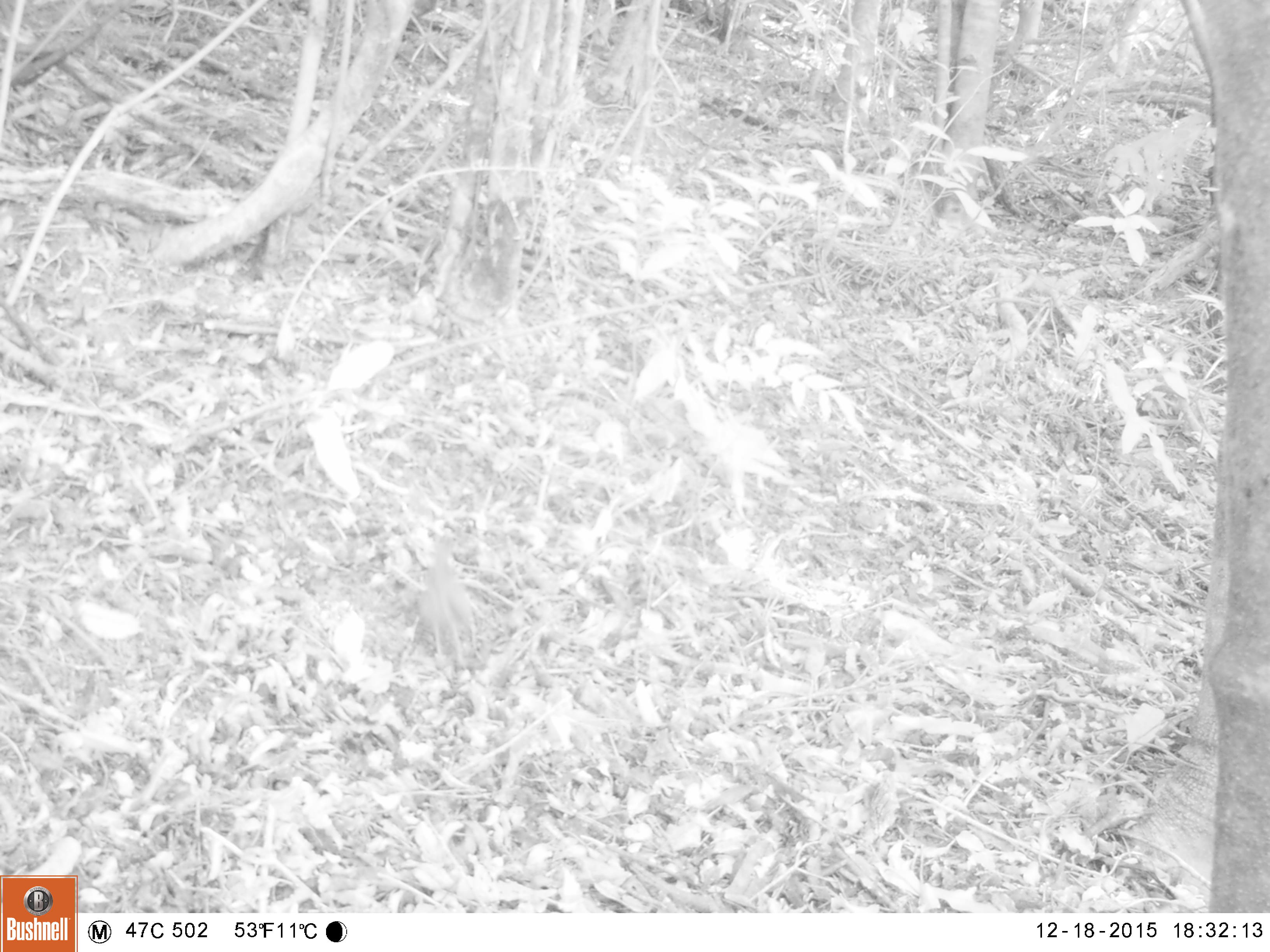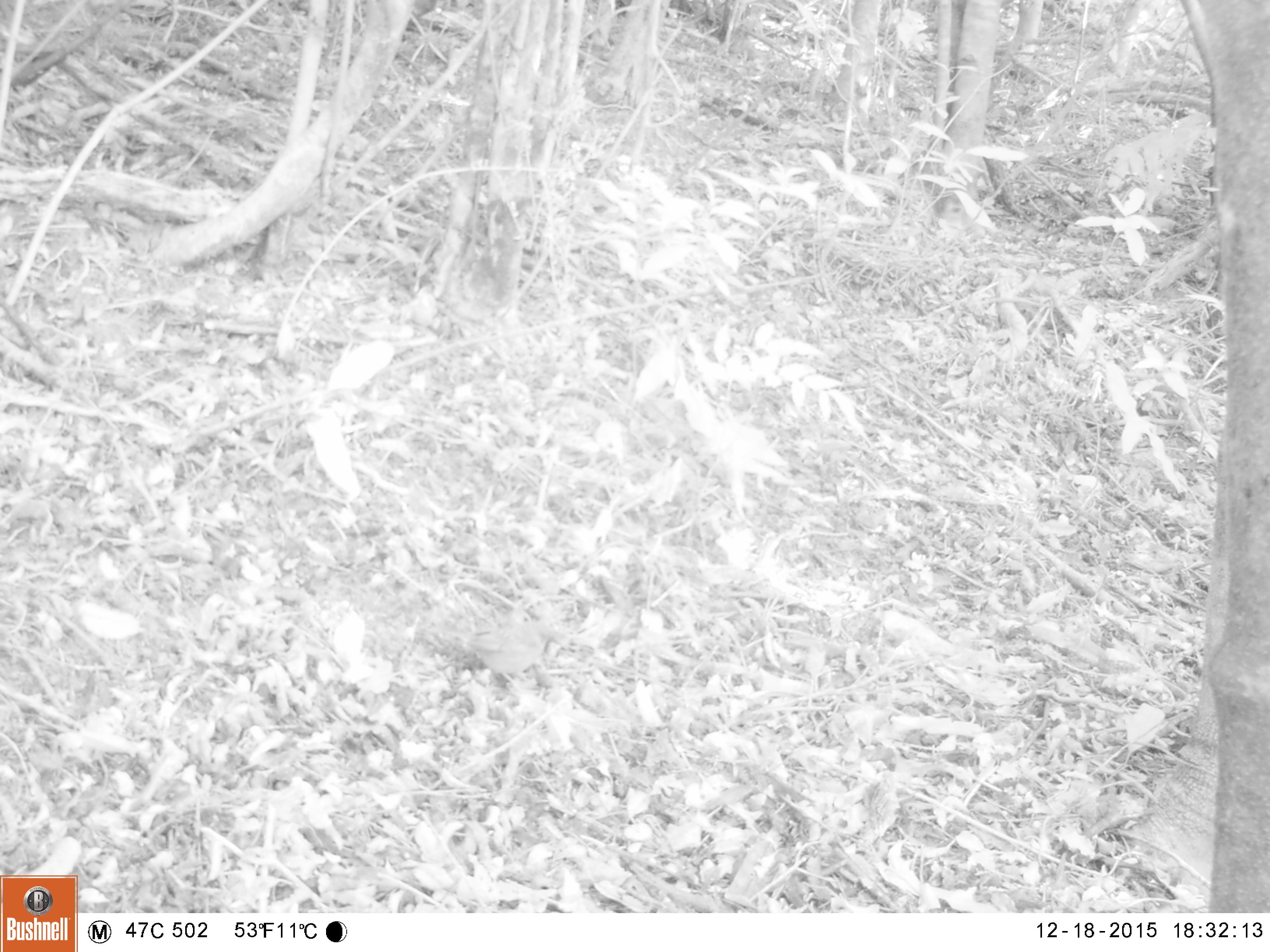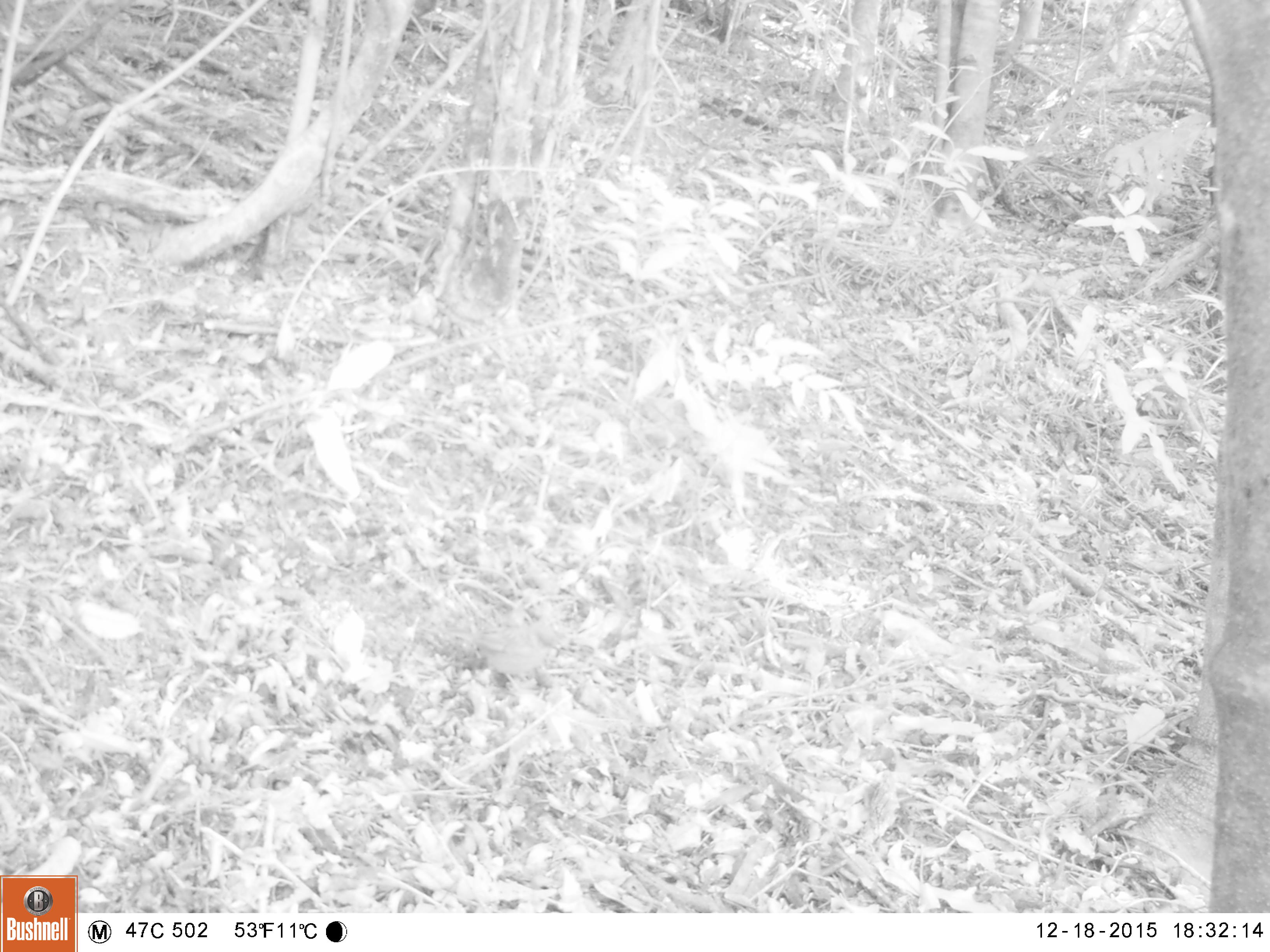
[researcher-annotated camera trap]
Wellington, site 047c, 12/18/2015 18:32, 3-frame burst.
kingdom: Animalia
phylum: Chordata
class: Aves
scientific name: Aves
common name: bird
Bird (Aves).